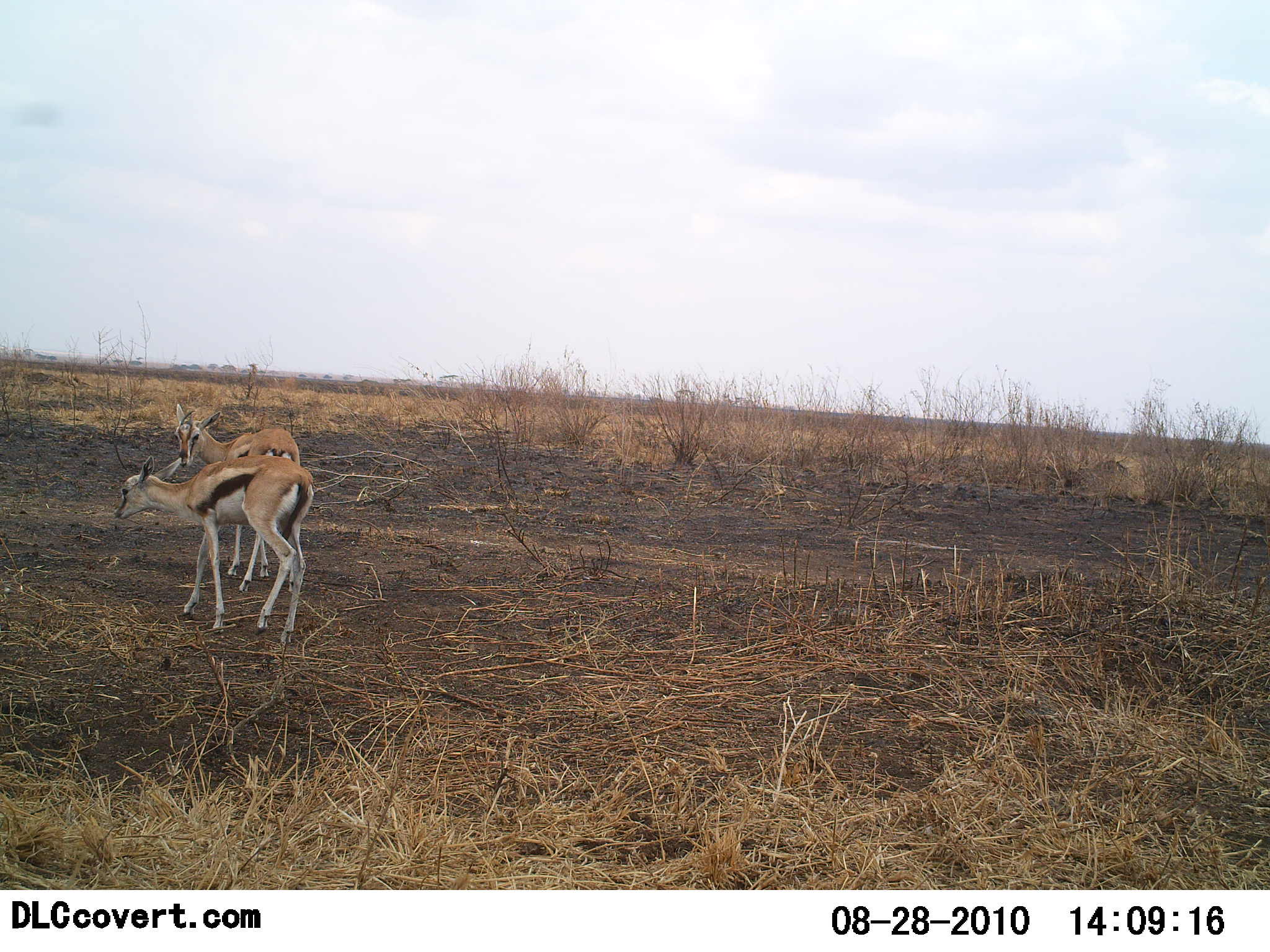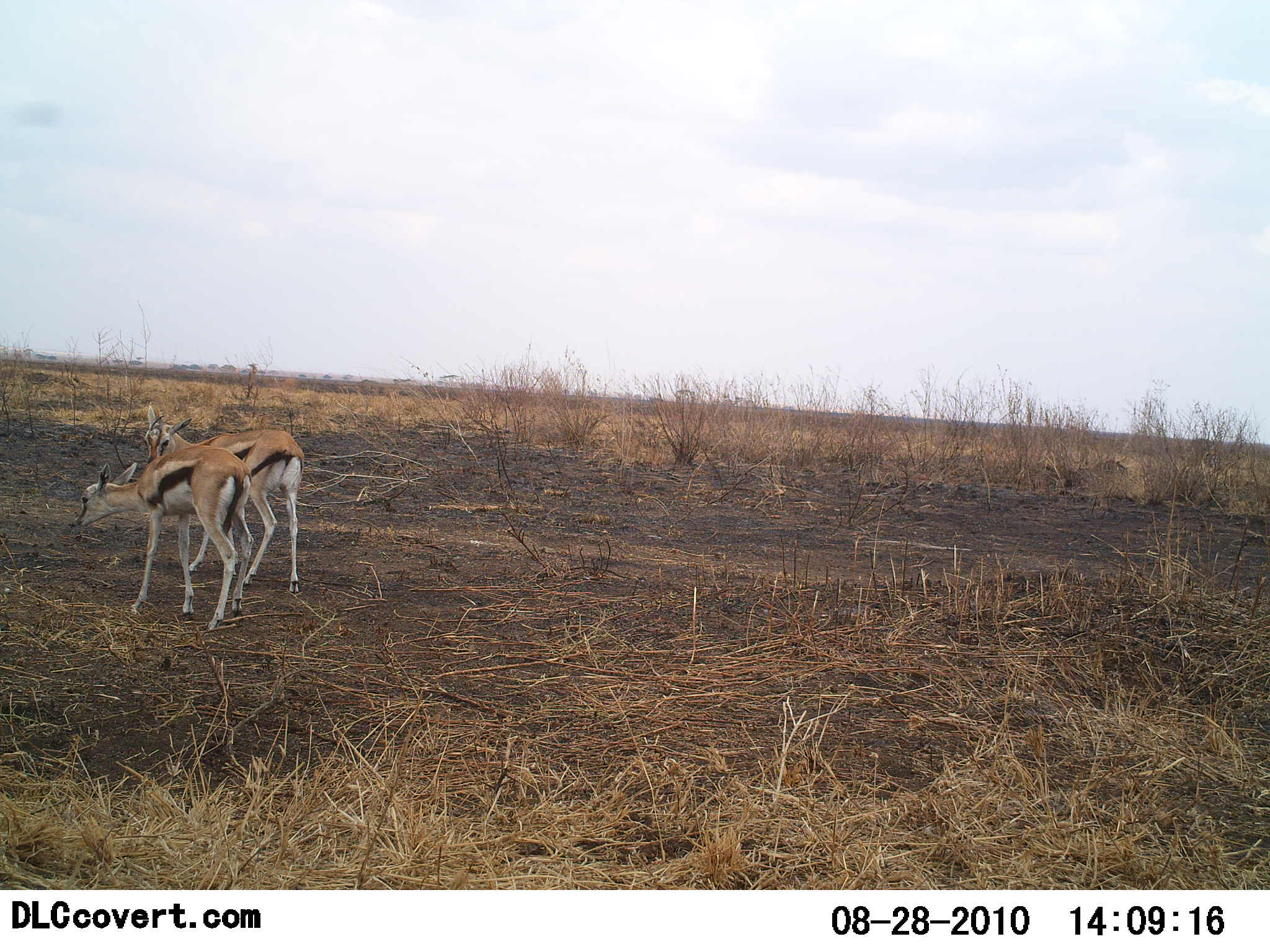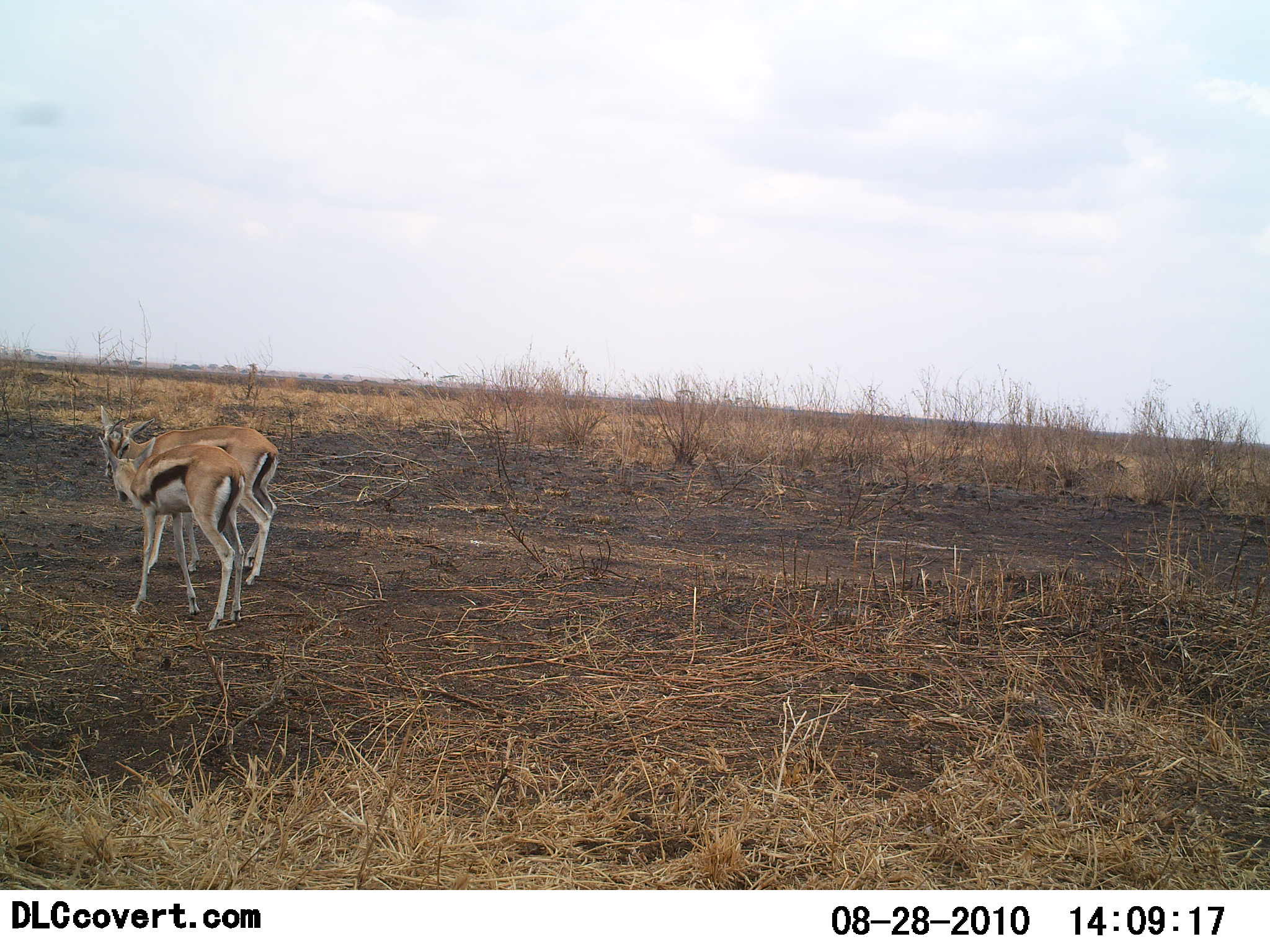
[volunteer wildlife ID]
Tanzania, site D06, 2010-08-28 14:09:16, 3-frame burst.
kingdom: Animalia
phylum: Chordata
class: Mammalia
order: Artiodactyla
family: Bovidae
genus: Eudorcas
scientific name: Eudorcas thomsonii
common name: thomson's gazelle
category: gazellethomsons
Gazellethomsons (thomson's gazelle) (Eudorcas thomsonii), count 2. Behavior (volunteer vote fractions): standing 40%, resting 0%, moving 40%, interacting 15%. Young present (vote fraction): 0%. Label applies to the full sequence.